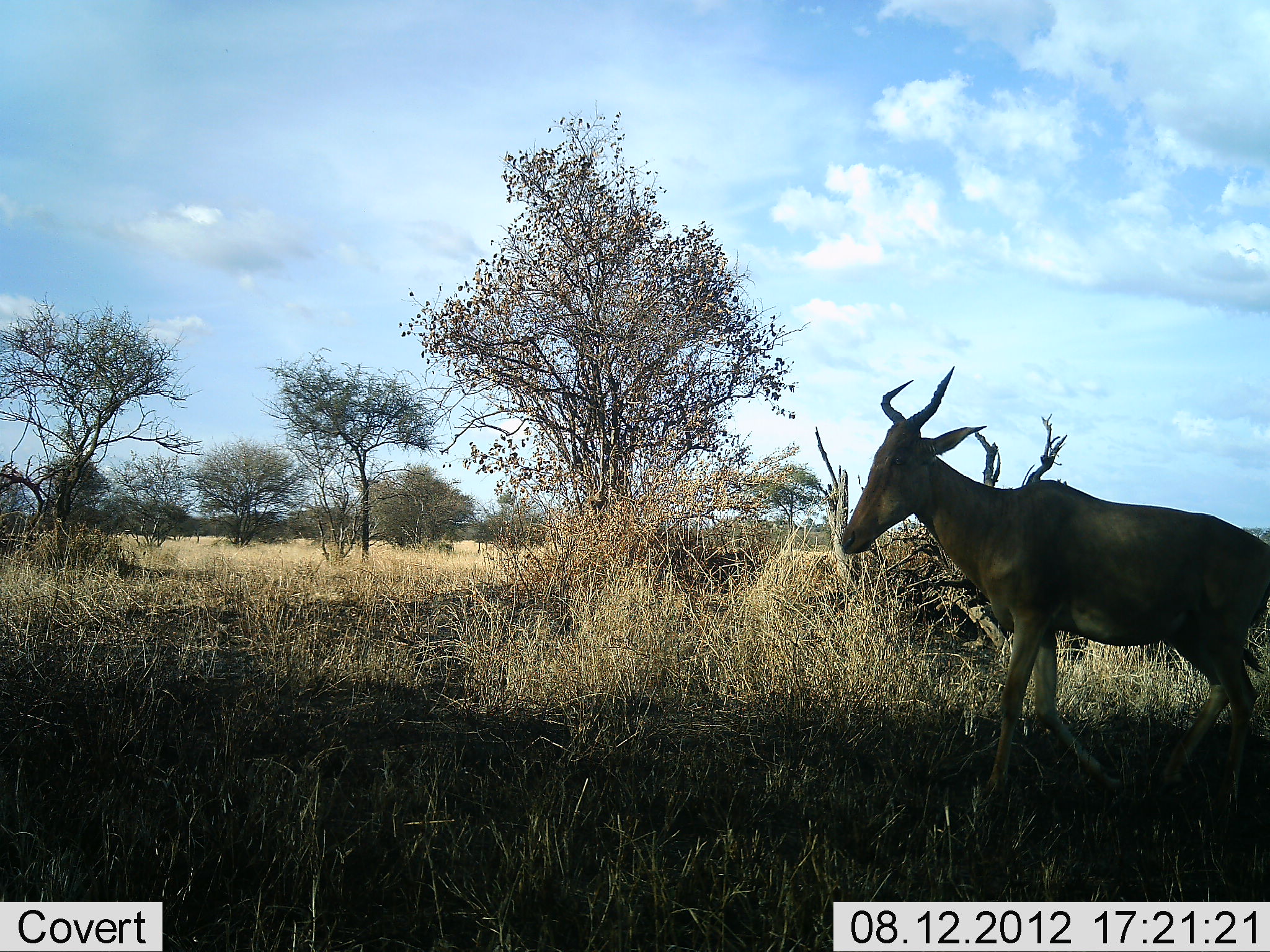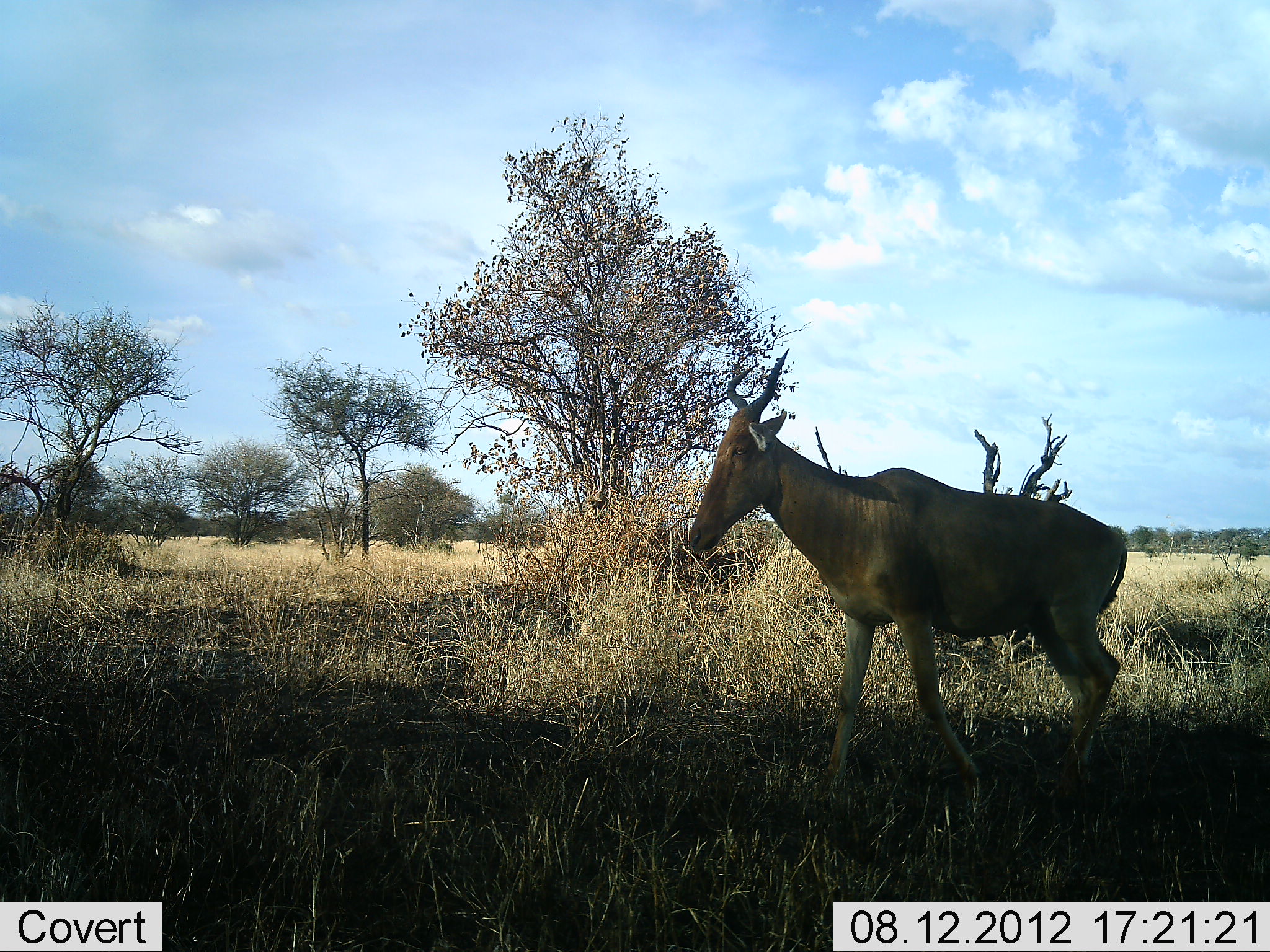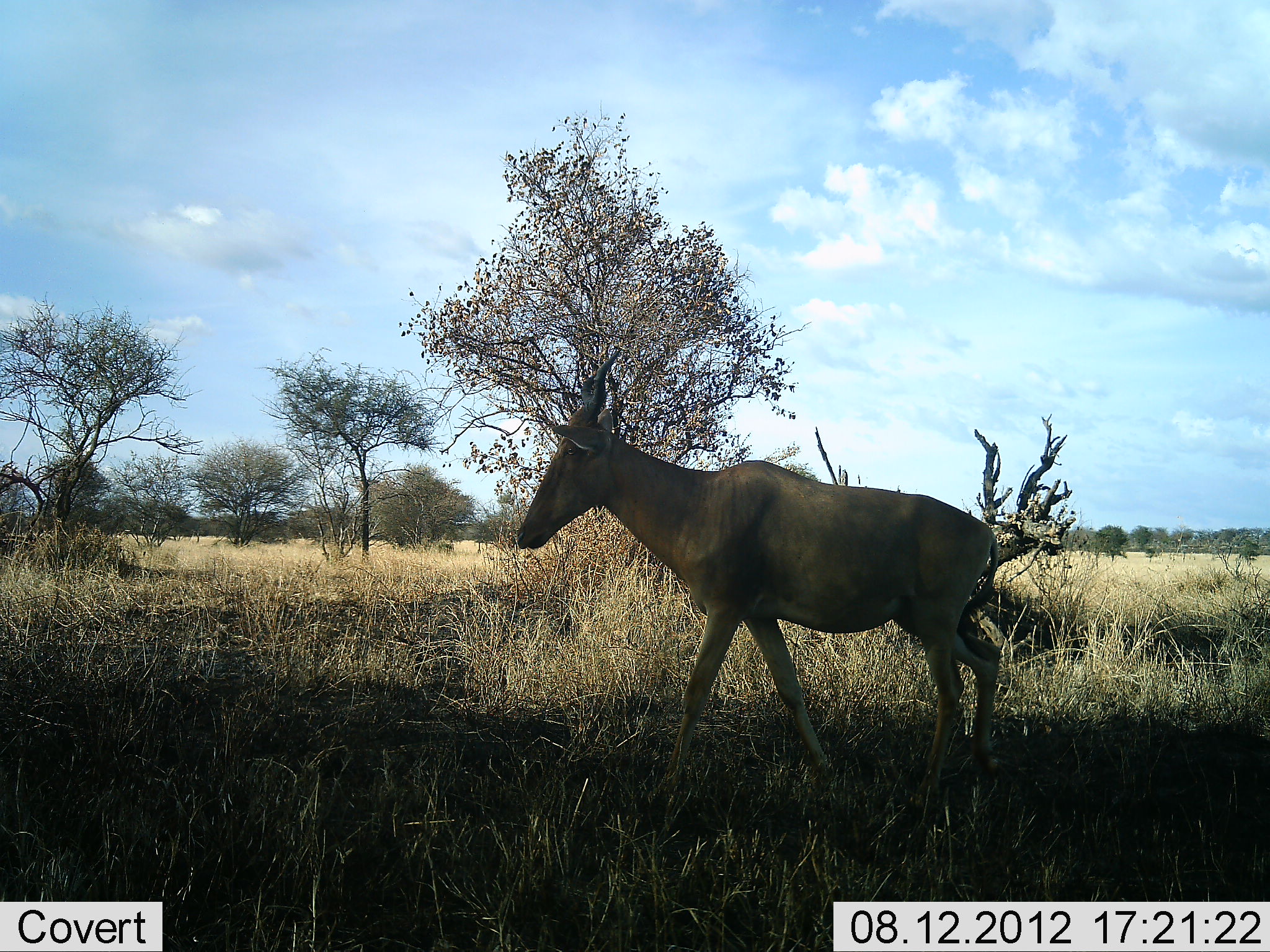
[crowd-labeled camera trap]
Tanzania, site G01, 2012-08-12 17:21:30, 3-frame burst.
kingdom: Animalia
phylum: Chordata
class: Mammalia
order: Artiodactyla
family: Bovidae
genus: Alcelaphus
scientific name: Alcelaphus buselaphus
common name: hartebeest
Hartebeest (Alcelaphus buselaphus), count 1. Behavior (volunteer vote fractions): standing 0%, resting 0%, moving 100%, interacting 0%. Young present (vote fraction): 0%. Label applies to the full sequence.